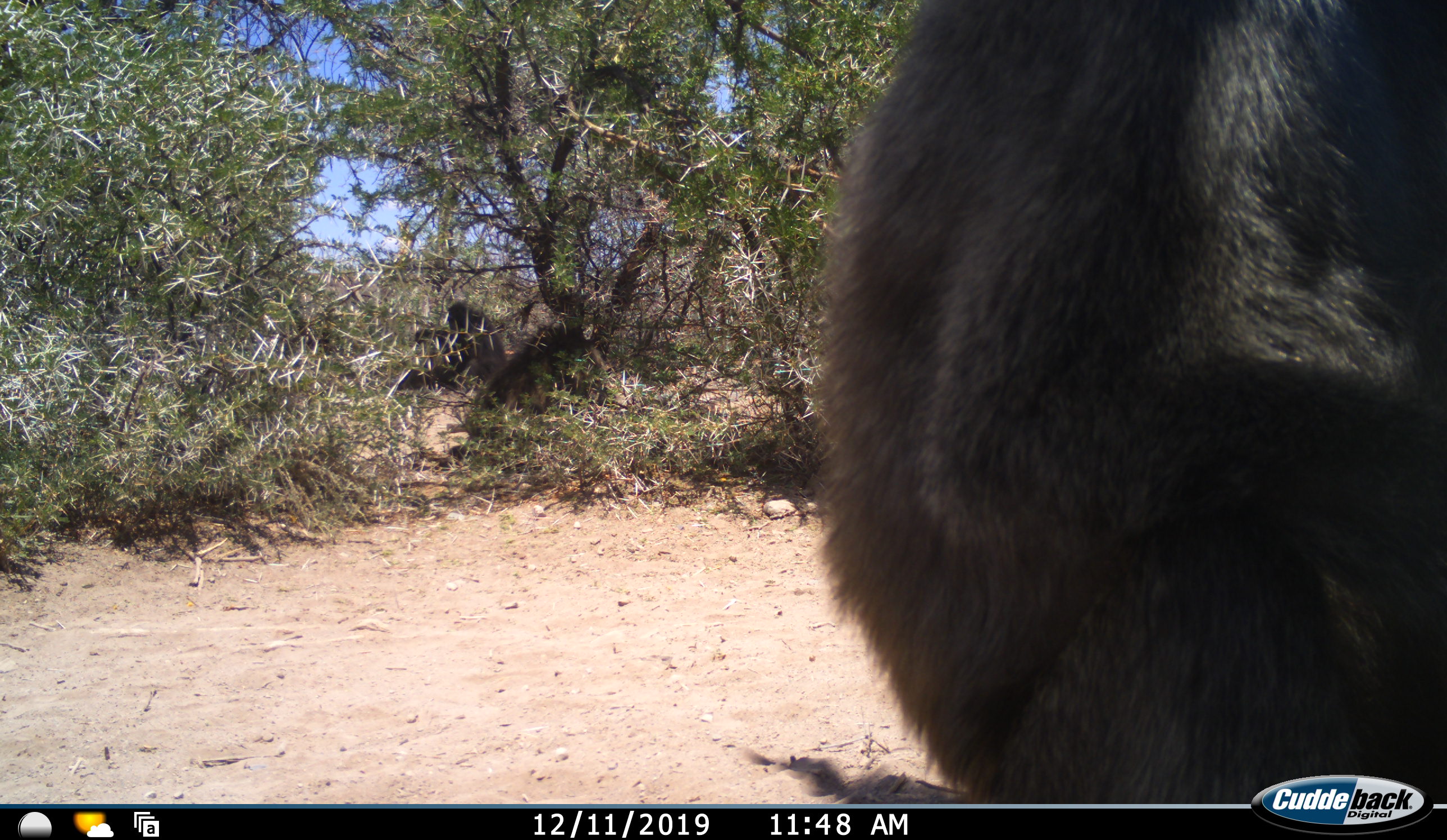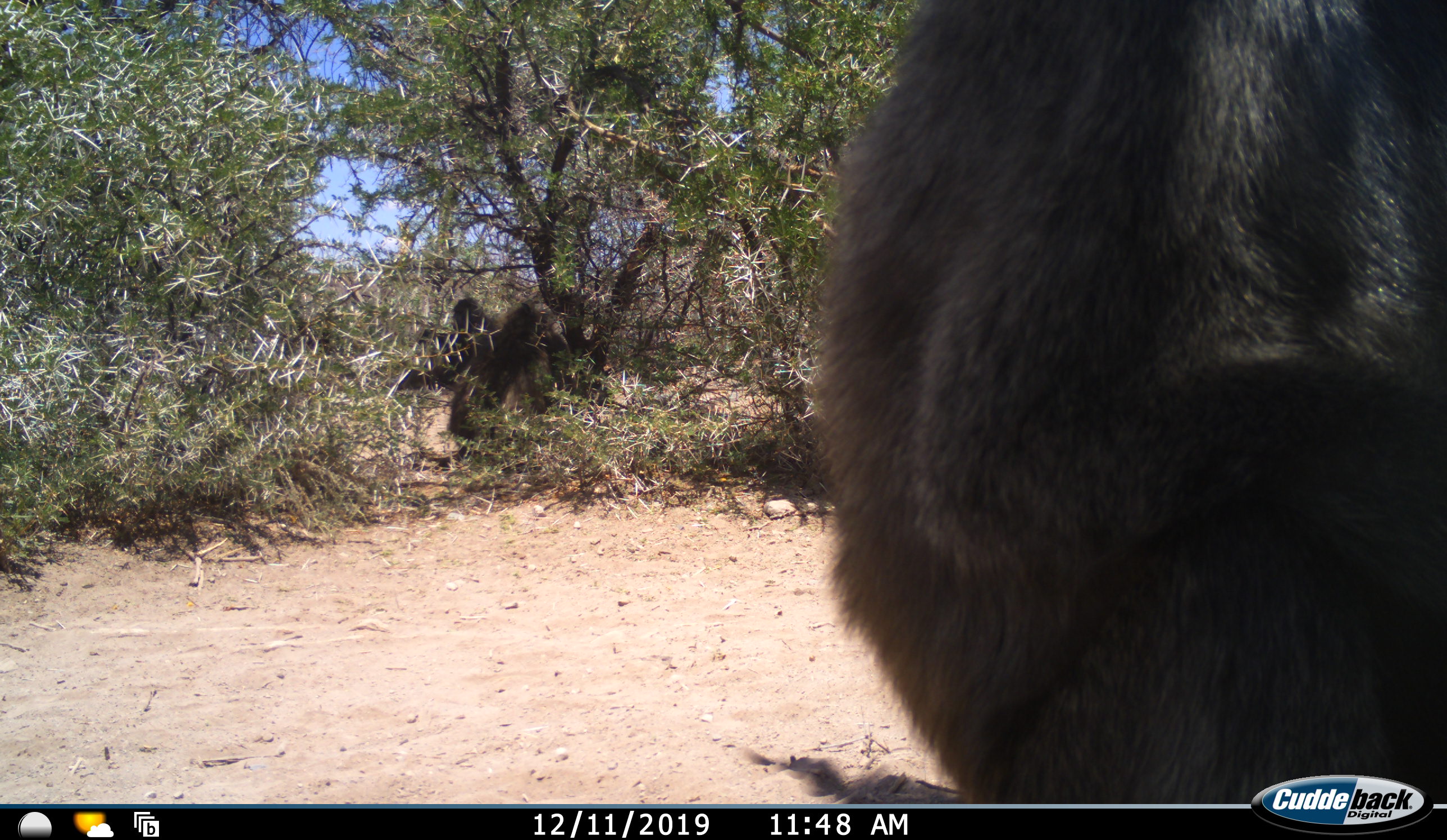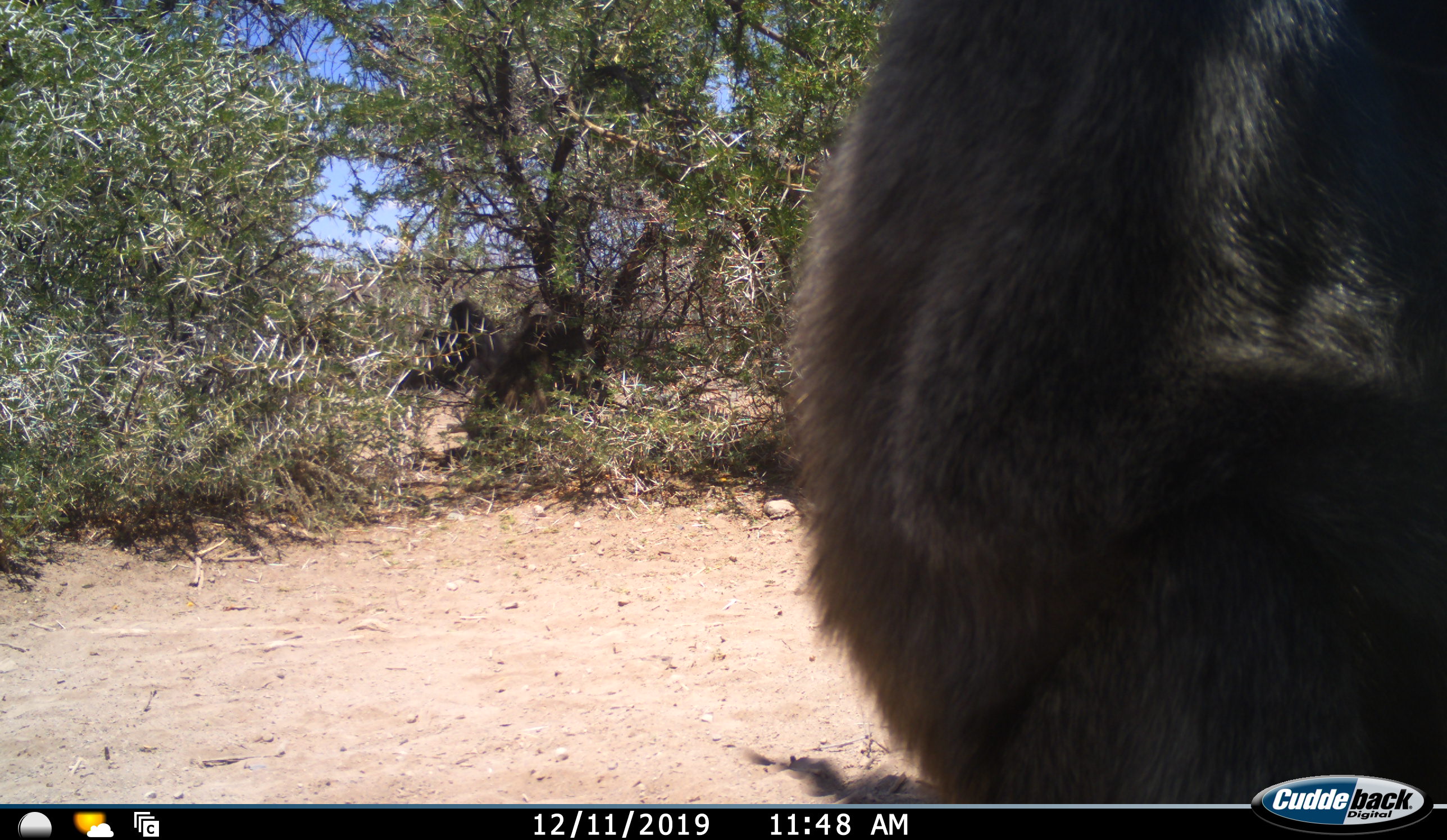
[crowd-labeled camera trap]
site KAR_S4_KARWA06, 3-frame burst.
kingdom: Animalia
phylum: Chordata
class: Mammalia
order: Primates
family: Cercopithecidae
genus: Papio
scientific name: Papio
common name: baboon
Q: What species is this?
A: Baboon (Papio).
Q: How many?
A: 3.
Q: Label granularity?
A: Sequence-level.